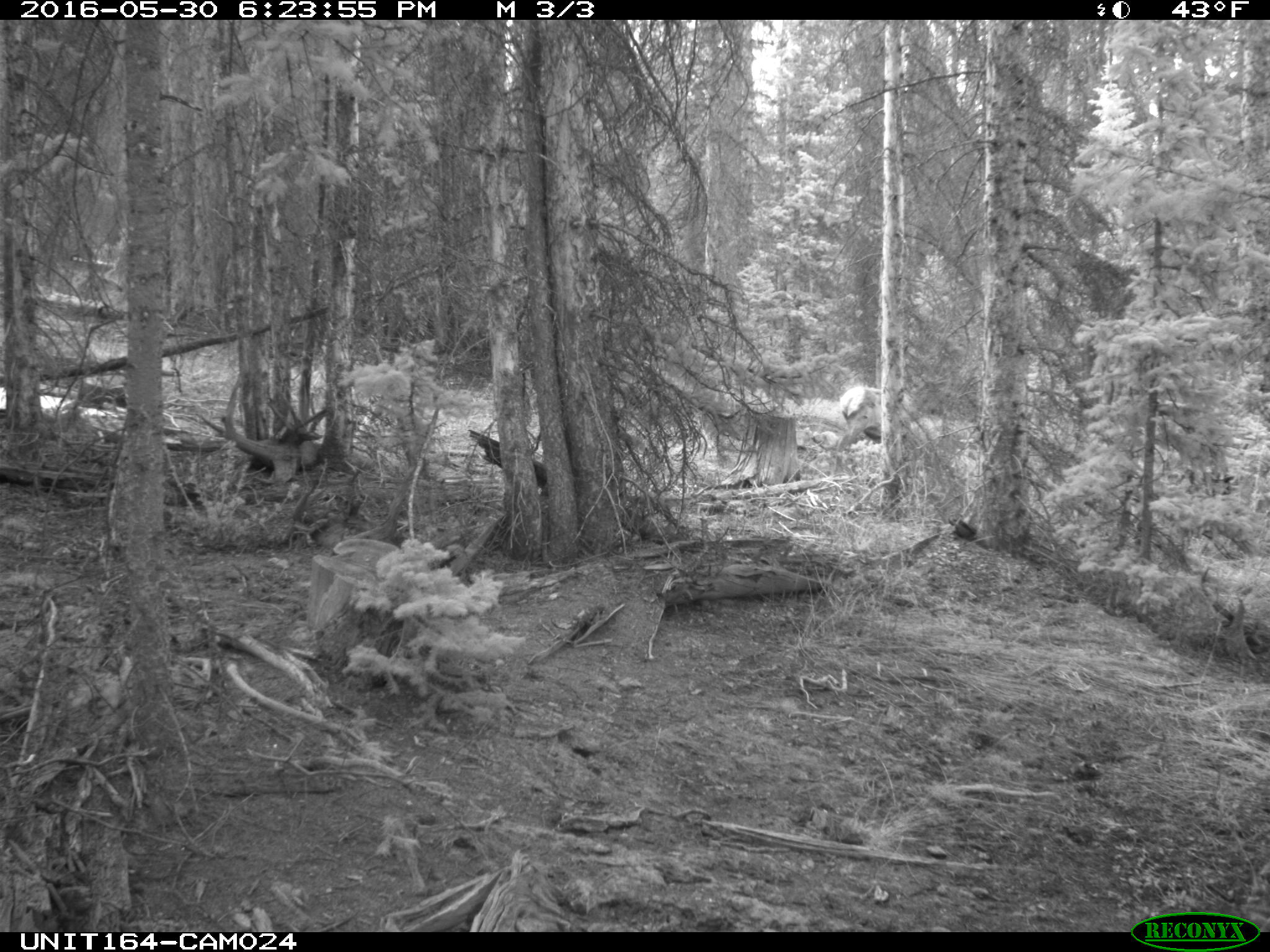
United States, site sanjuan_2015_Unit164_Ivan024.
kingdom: Animalia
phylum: Chordata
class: Mammalia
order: Artiodactyla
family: Cervidae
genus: Cervus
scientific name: Cervus elaphus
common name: red deer